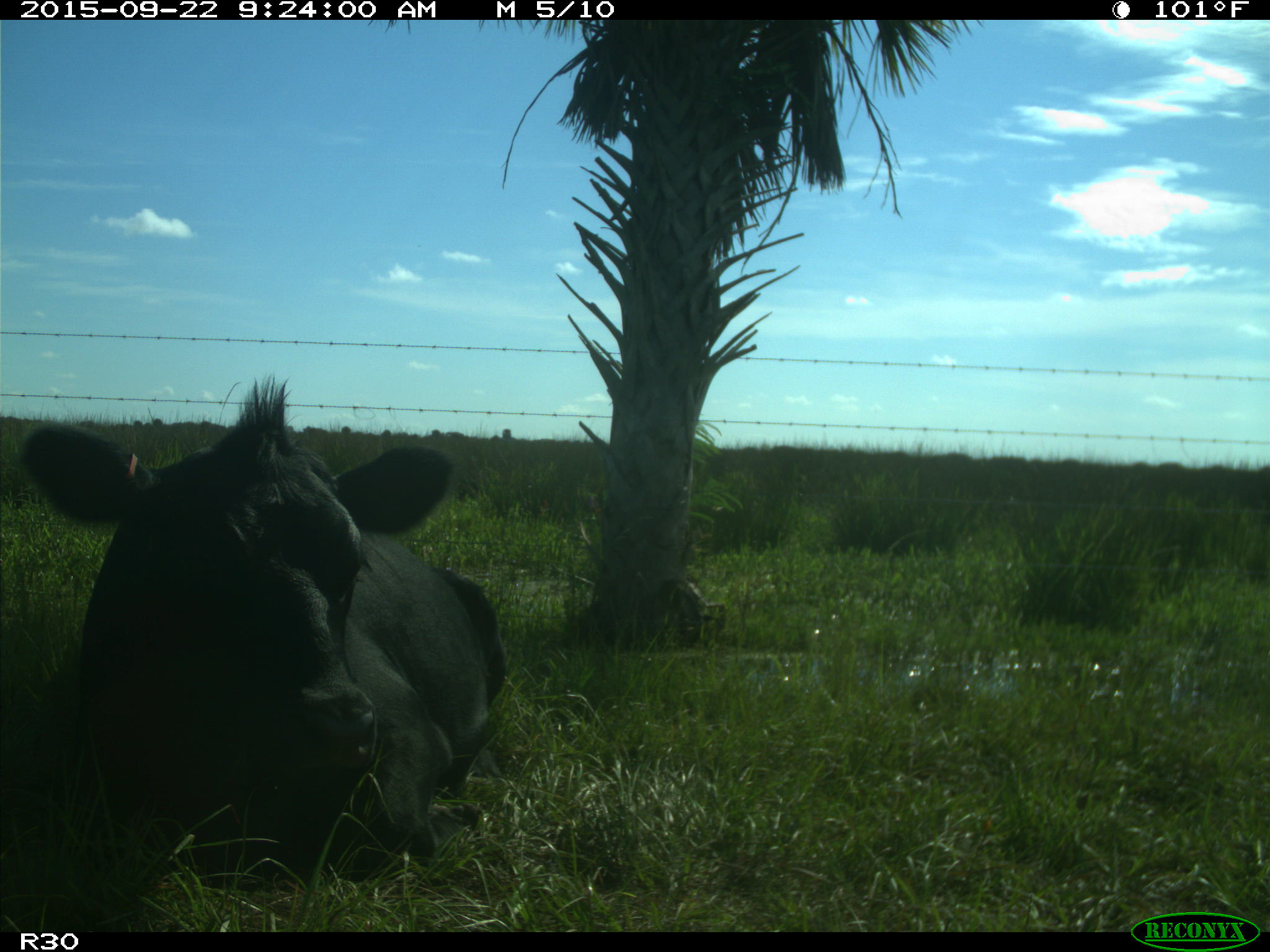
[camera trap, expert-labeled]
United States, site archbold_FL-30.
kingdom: Animalia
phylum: Chordata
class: Mammalia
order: Artiodactyla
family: Bovidae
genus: Bos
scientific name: Bos taurus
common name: domestic cow